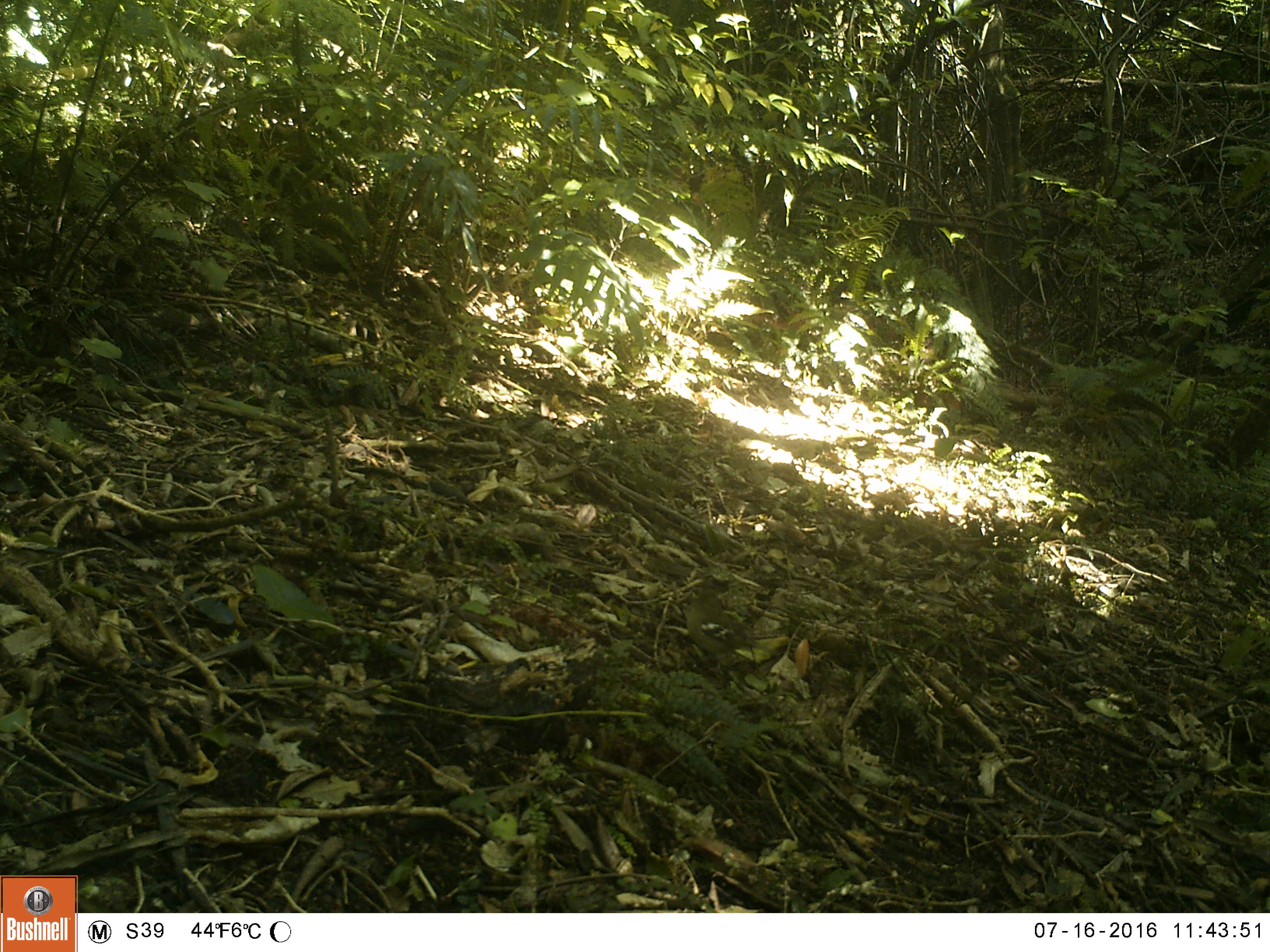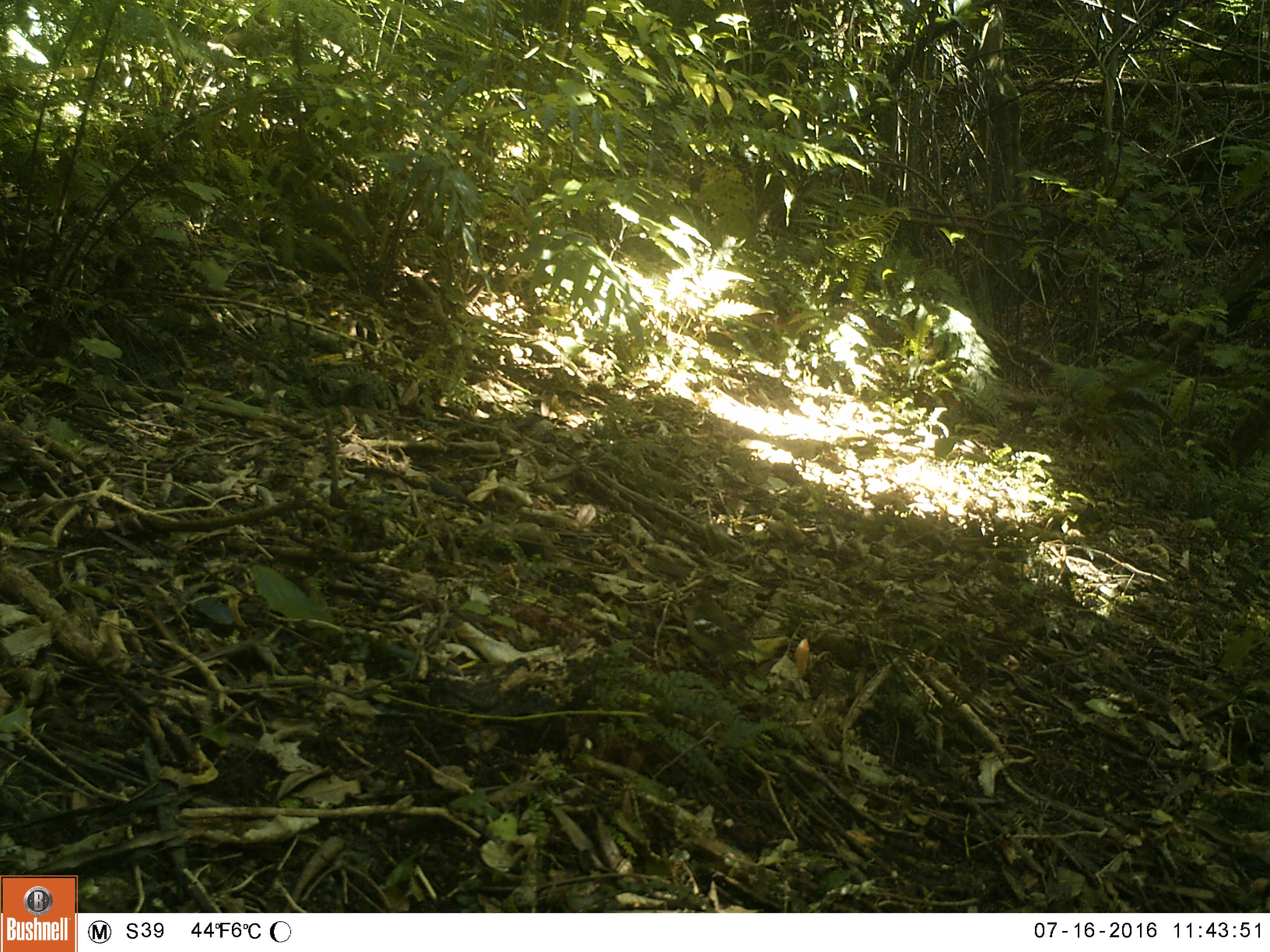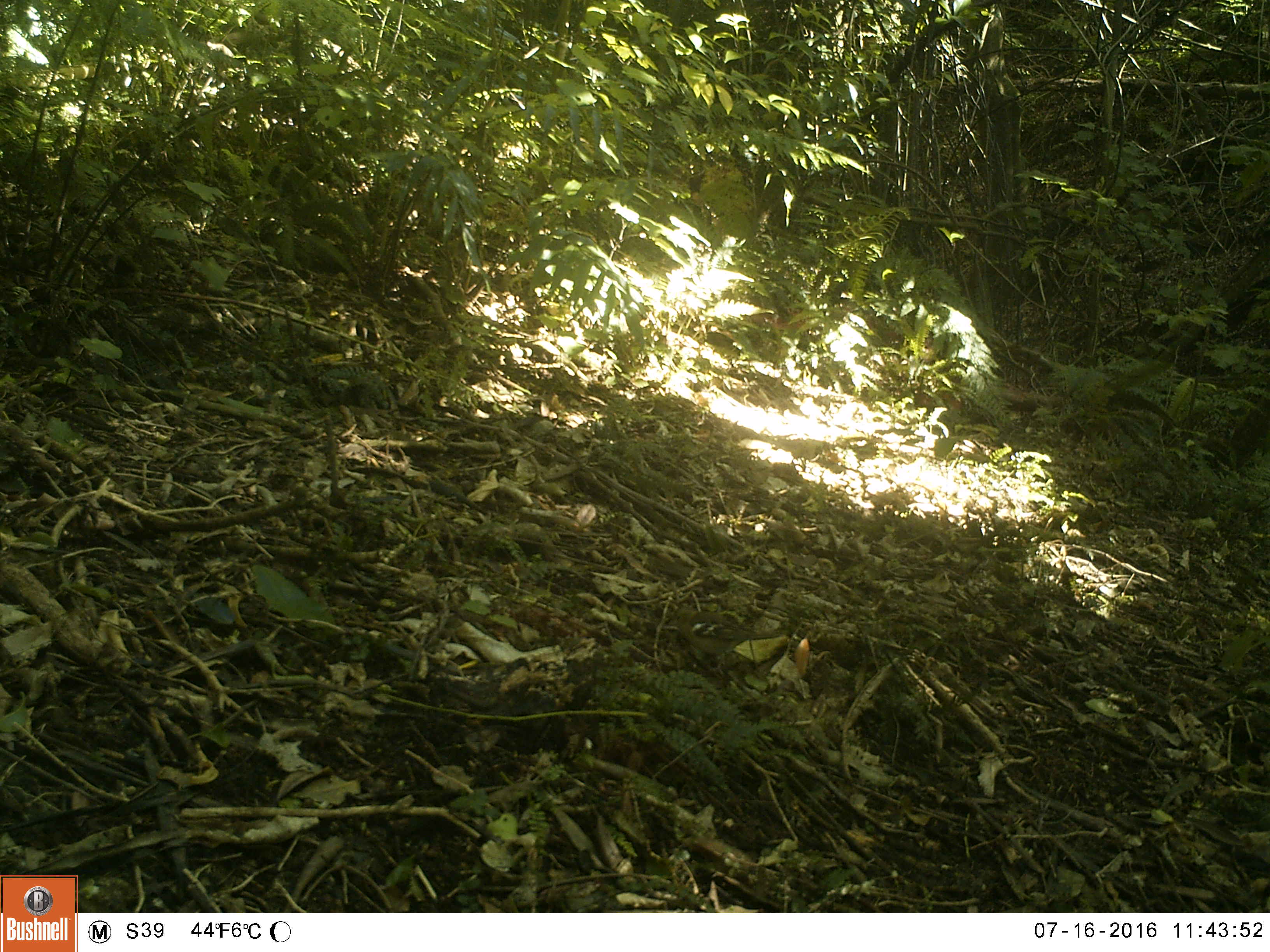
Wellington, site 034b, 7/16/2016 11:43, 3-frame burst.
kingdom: Animalia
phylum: Chordata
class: Aves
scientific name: Aves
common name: bird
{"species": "bird (Aves)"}